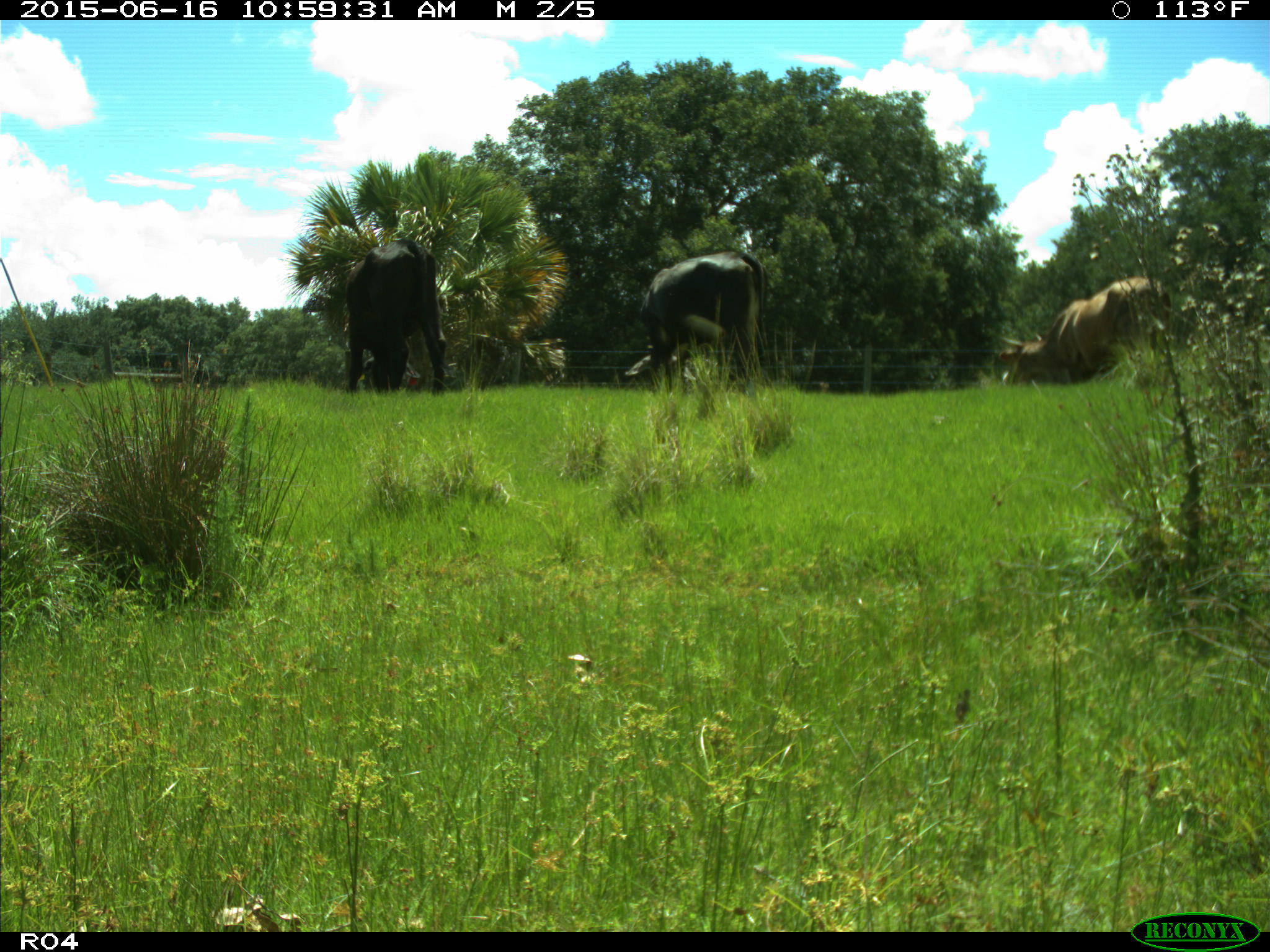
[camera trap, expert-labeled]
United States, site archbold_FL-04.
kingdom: Animalia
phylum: Chordata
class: Mammalia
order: Artiodactyla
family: Bovidae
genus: Bos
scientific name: Bos taurus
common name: domestic cow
Bos taurus (domestic cow).